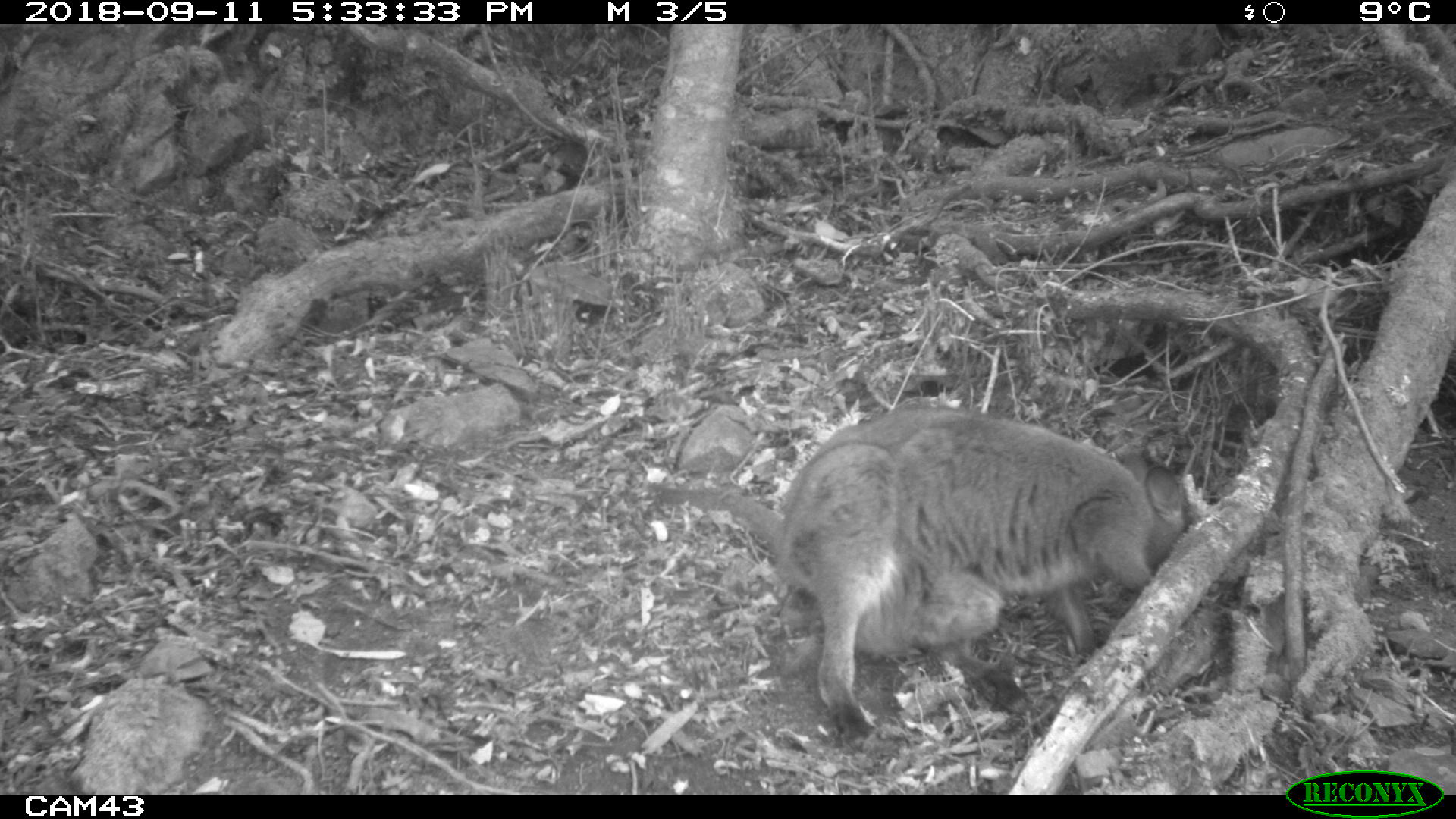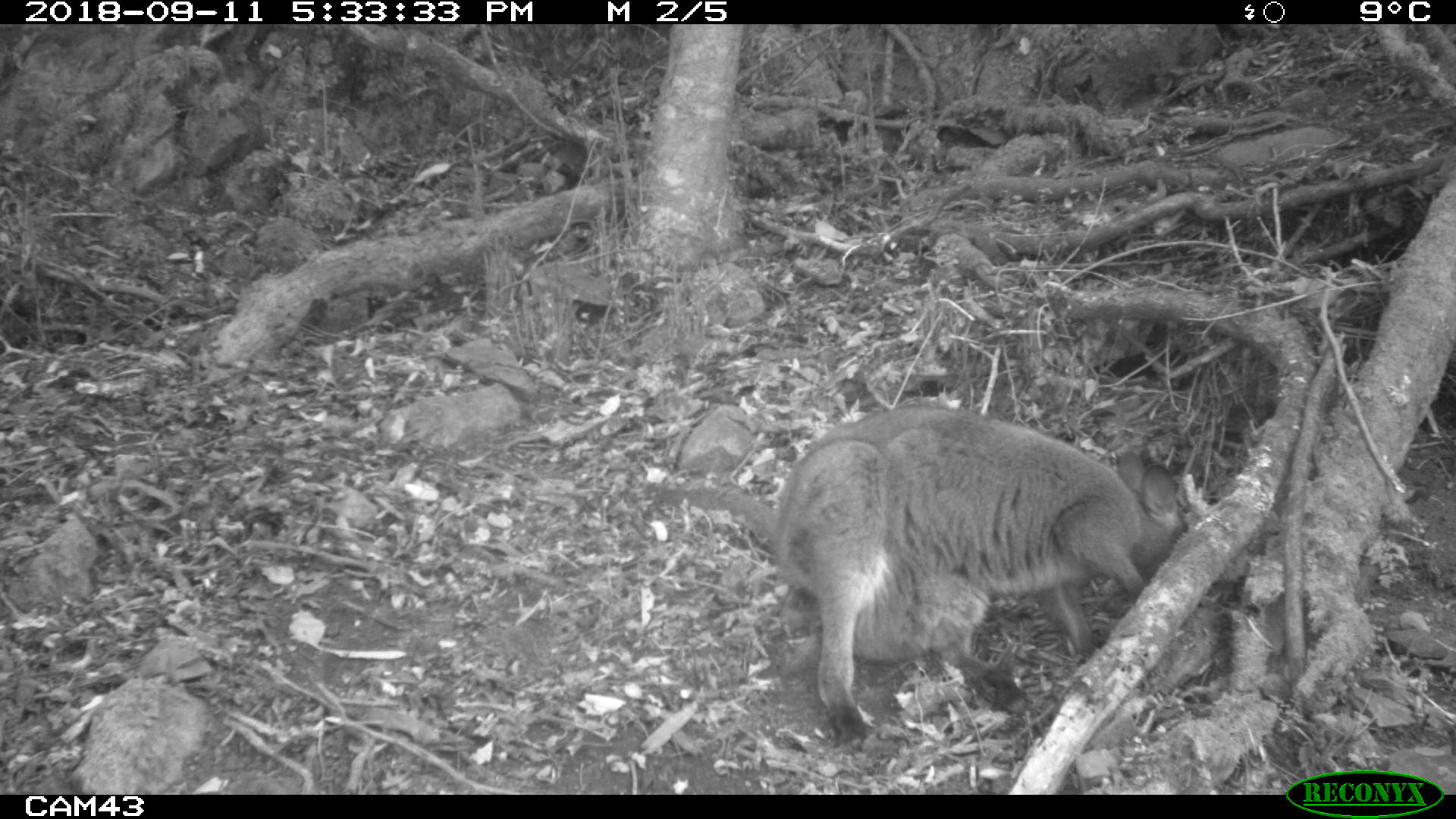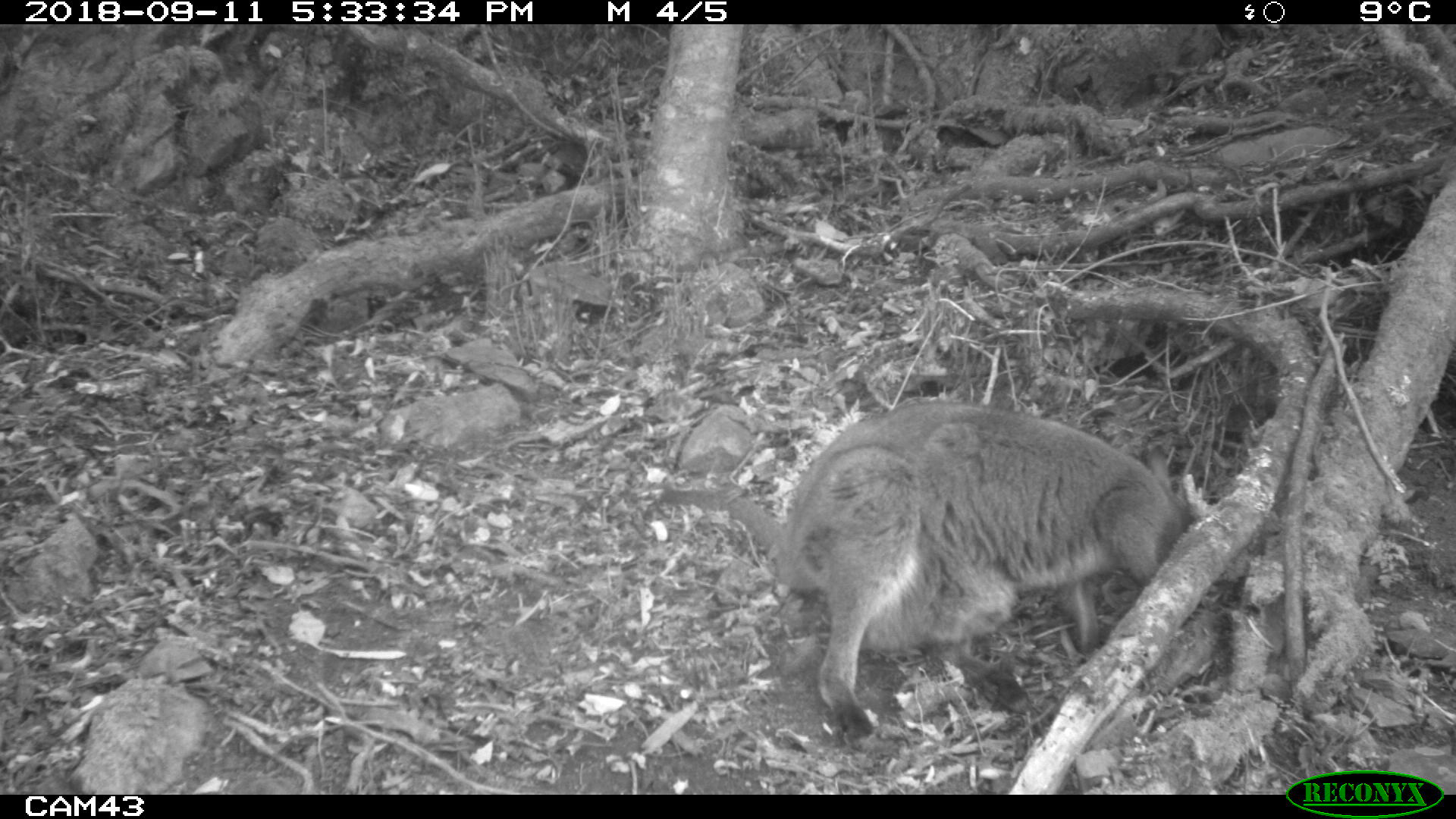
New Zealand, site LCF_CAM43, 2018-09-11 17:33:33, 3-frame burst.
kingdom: Animalia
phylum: Chordata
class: Mammalia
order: Diprotodontia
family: Macropodidae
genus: Notamacropus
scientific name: Notamacropus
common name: wallaby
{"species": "wallaby (Notamacropus)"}